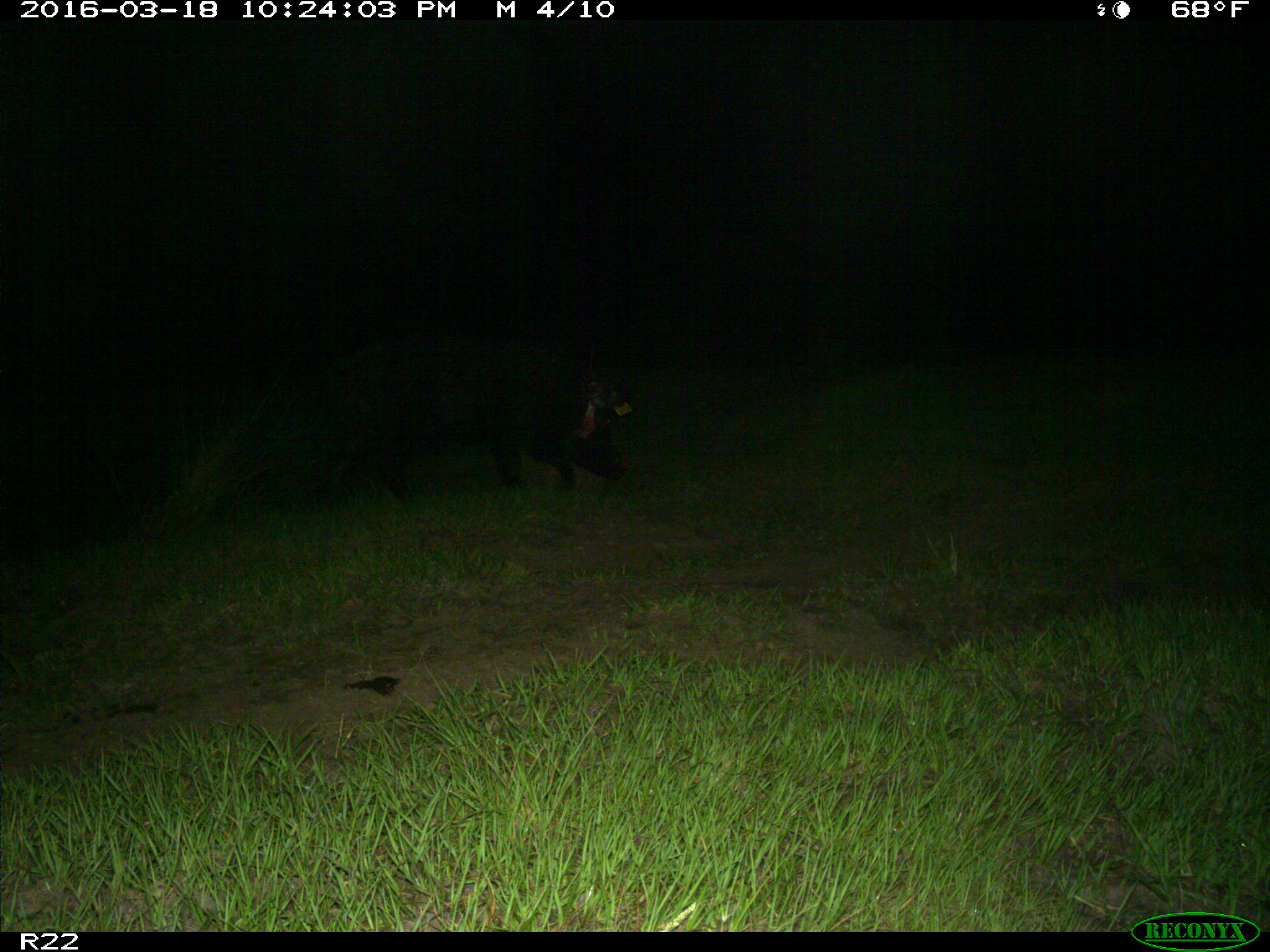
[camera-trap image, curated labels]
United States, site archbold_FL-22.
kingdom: Animalia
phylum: Chordata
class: Mammalia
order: Artiodactyla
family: Suidae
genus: Sus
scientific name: Sus scrofa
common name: wild boar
Sus scrofa (wild boar).